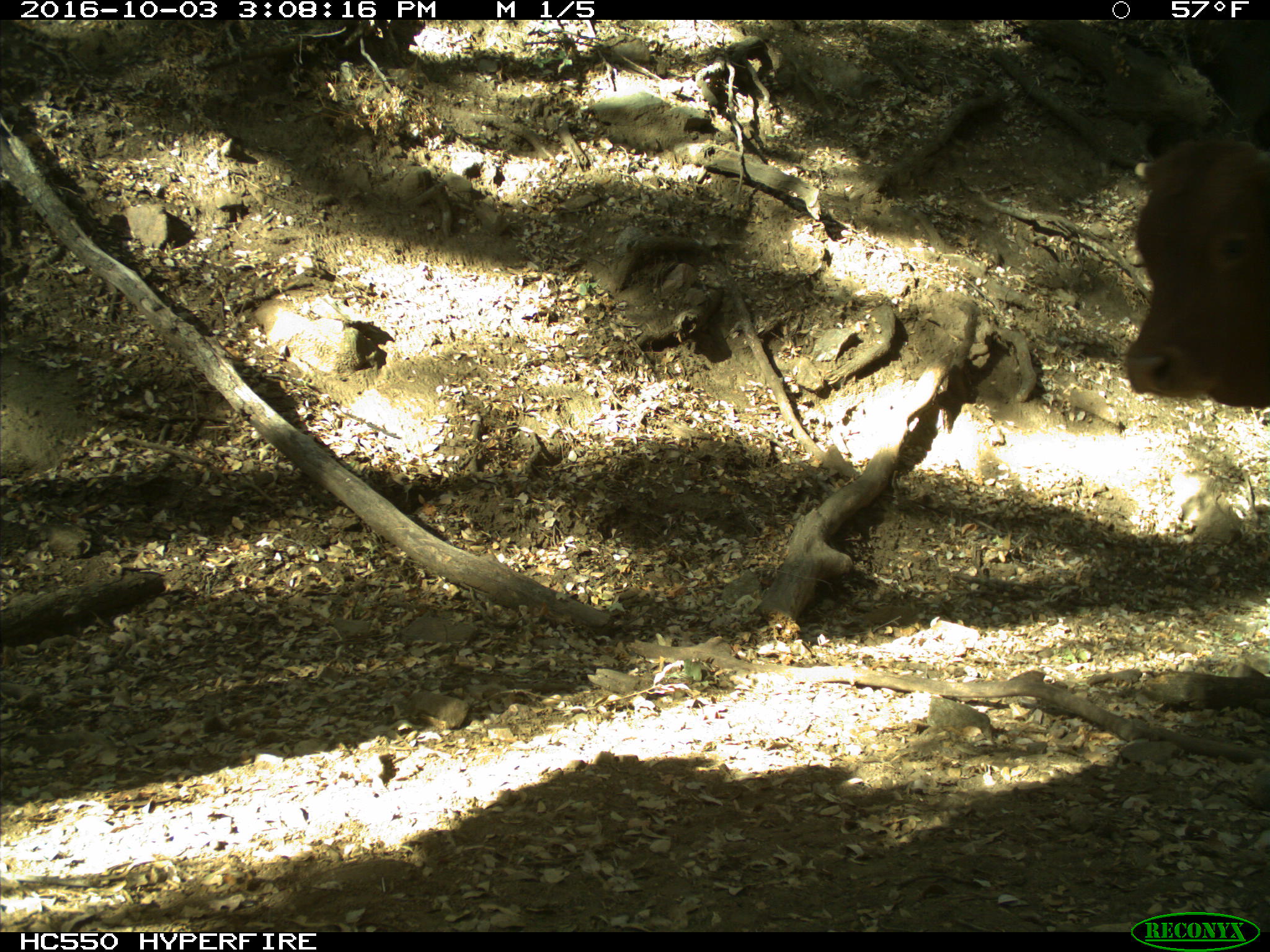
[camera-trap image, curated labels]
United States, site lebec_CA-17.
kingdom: Animalia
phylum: Chordata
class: Mammalia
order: Artiodactyla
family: Bovidae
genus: Bos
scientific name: Bos taurus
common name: domestic cow